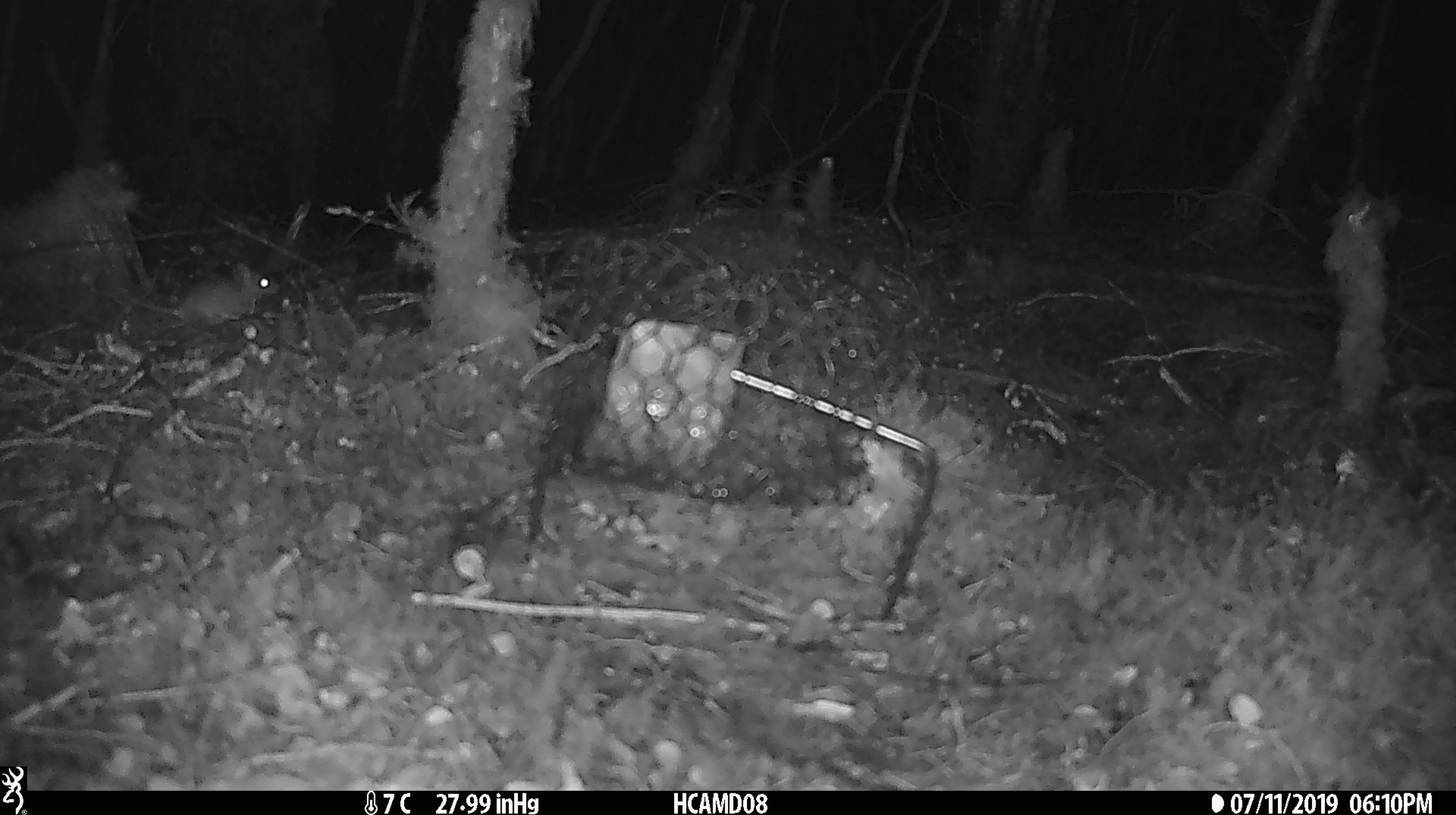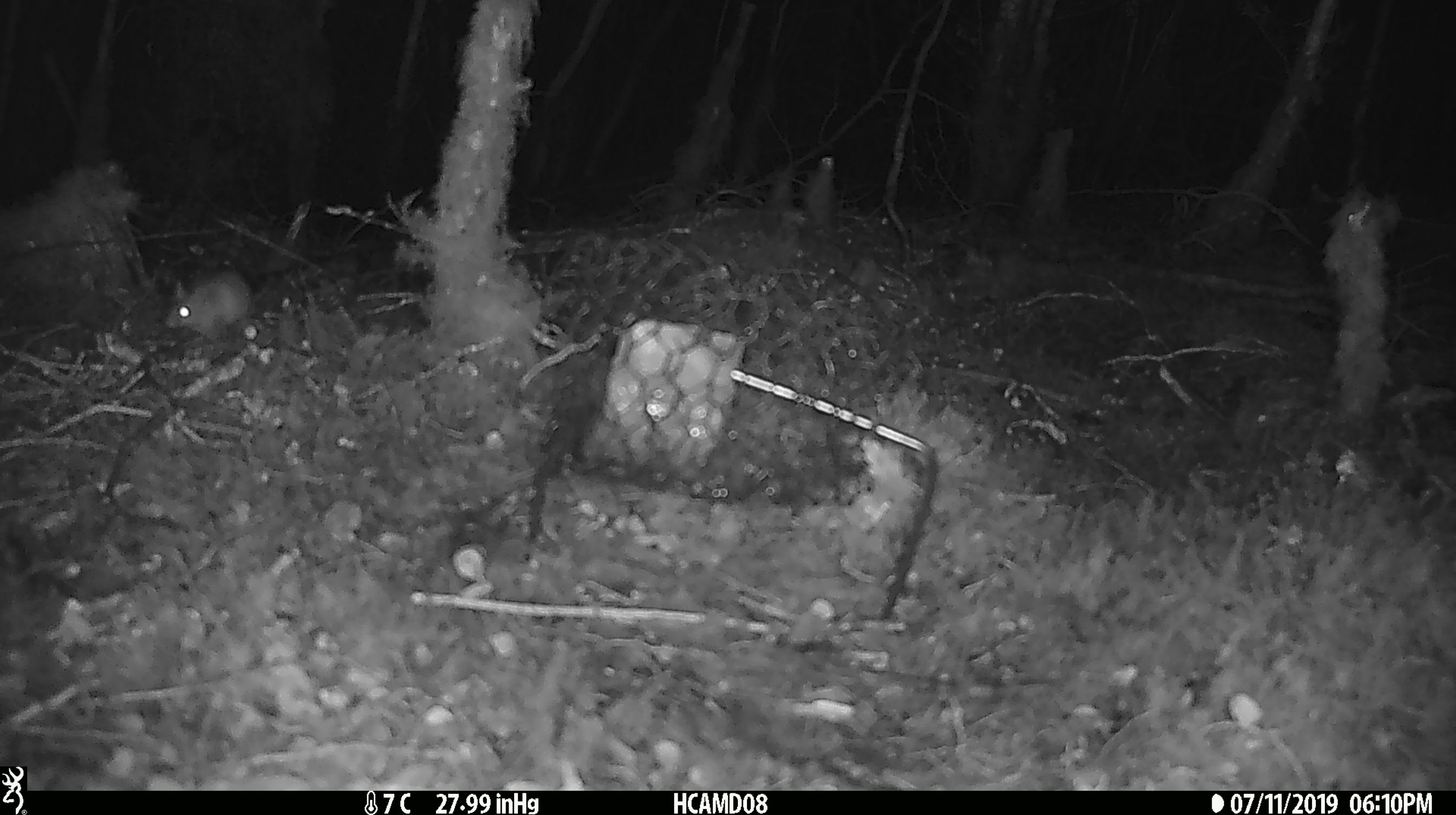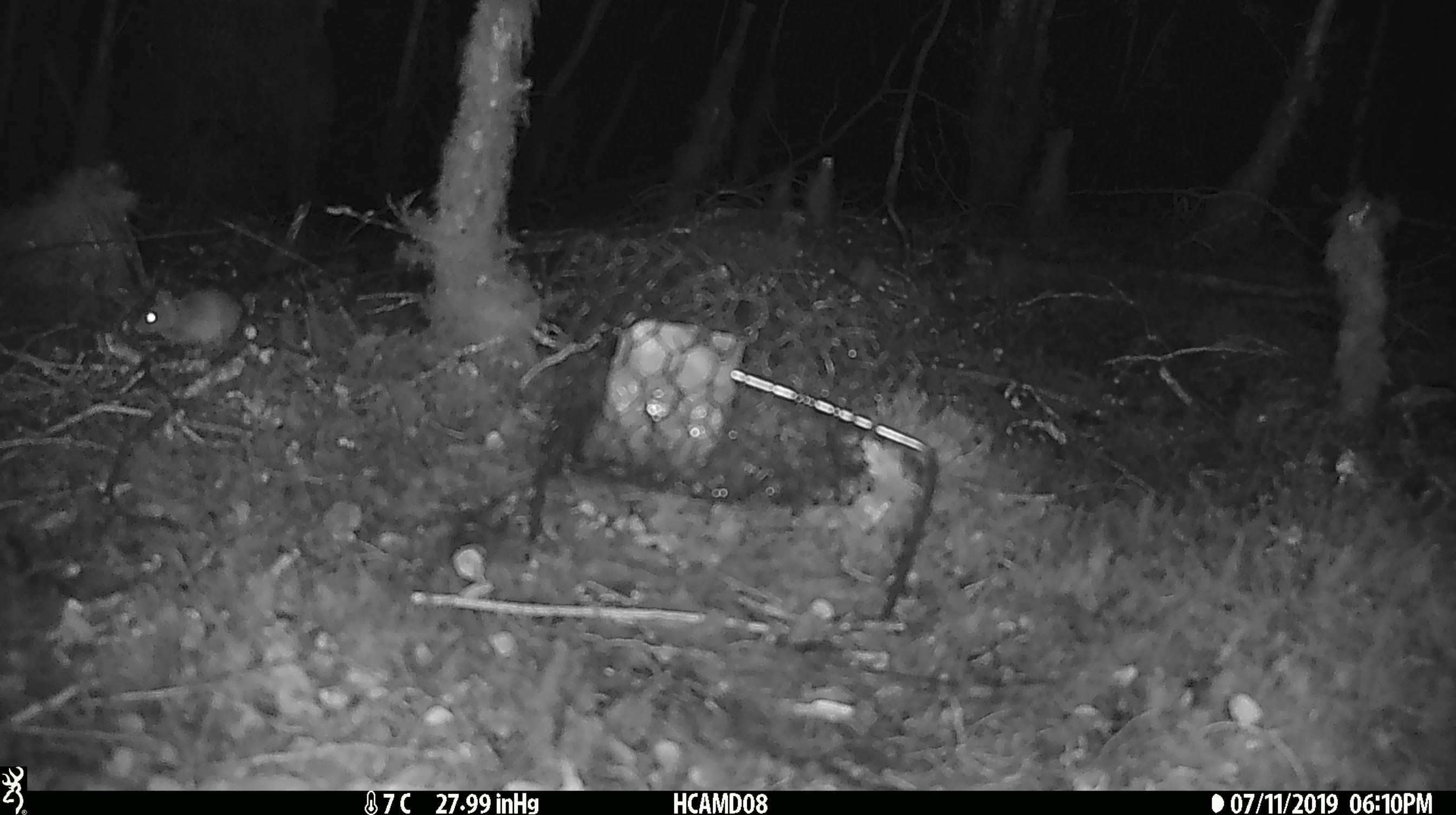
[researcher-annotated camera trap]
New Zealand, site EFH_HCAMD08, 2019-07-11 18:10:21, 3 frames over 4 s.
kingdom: Animalia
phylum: Chordata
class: Mammalia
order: Rodentia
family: Muridae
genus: Mus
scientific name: Mus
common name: mouse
Mouse (Mus).